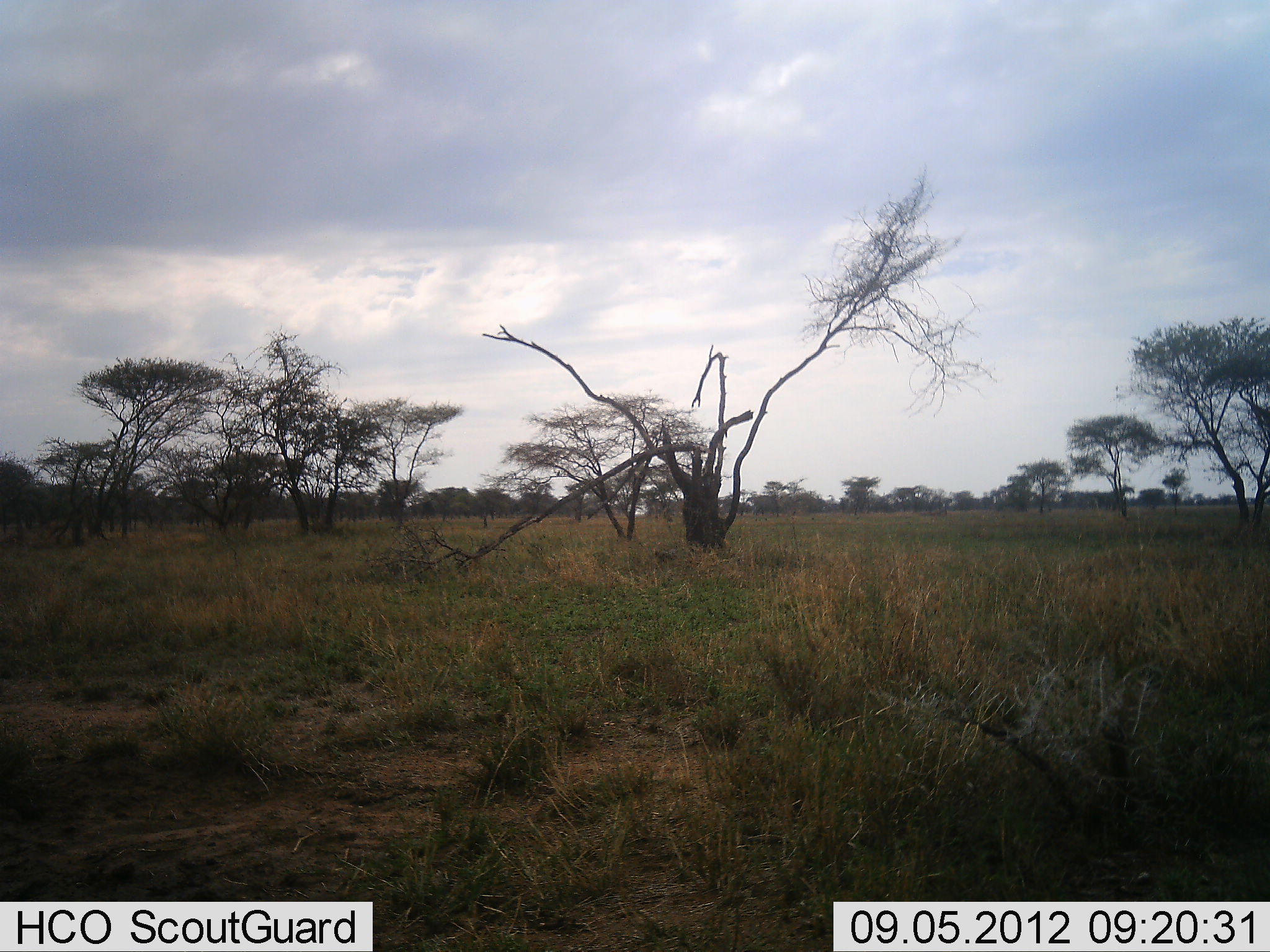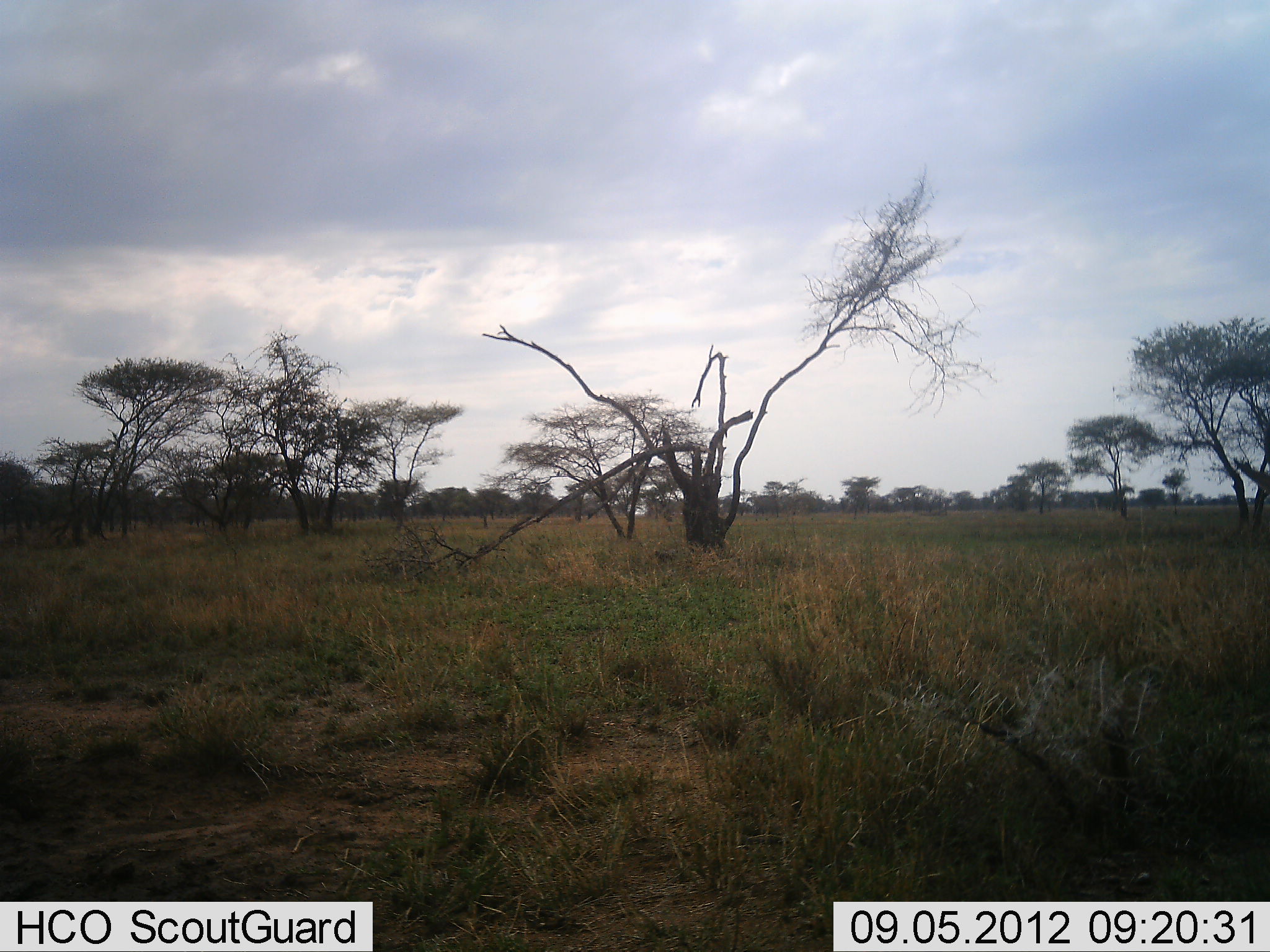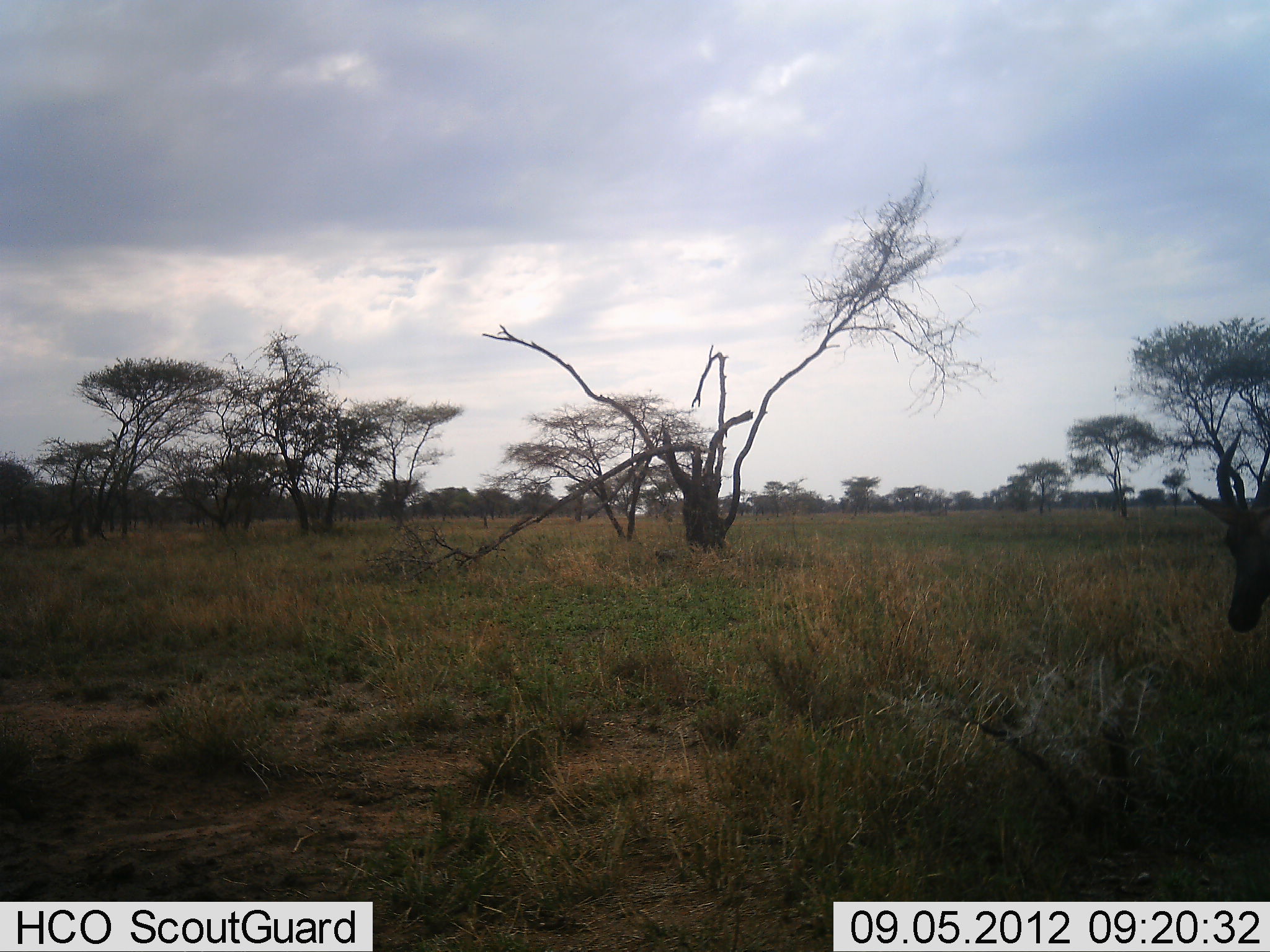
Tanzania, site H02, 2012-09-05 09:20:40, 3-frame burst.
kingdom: Animalia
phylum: Chordata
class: Mammalia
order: Artiodactyla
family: Bovidae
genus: Damaliscus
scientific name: Damaliscus lunatus jimela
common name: topi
Topi (Damaliscus lunatus jimela), count 1. Behavior (volunteer vote fractions): standing 22%, resting 0%, moving 78%, interacting 0%. Young present (vote fraction): 0%. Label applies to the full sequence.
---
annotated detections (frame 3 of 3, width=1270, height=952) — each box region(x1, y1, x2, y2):
animal: region(1185, 428, 1270, 636)